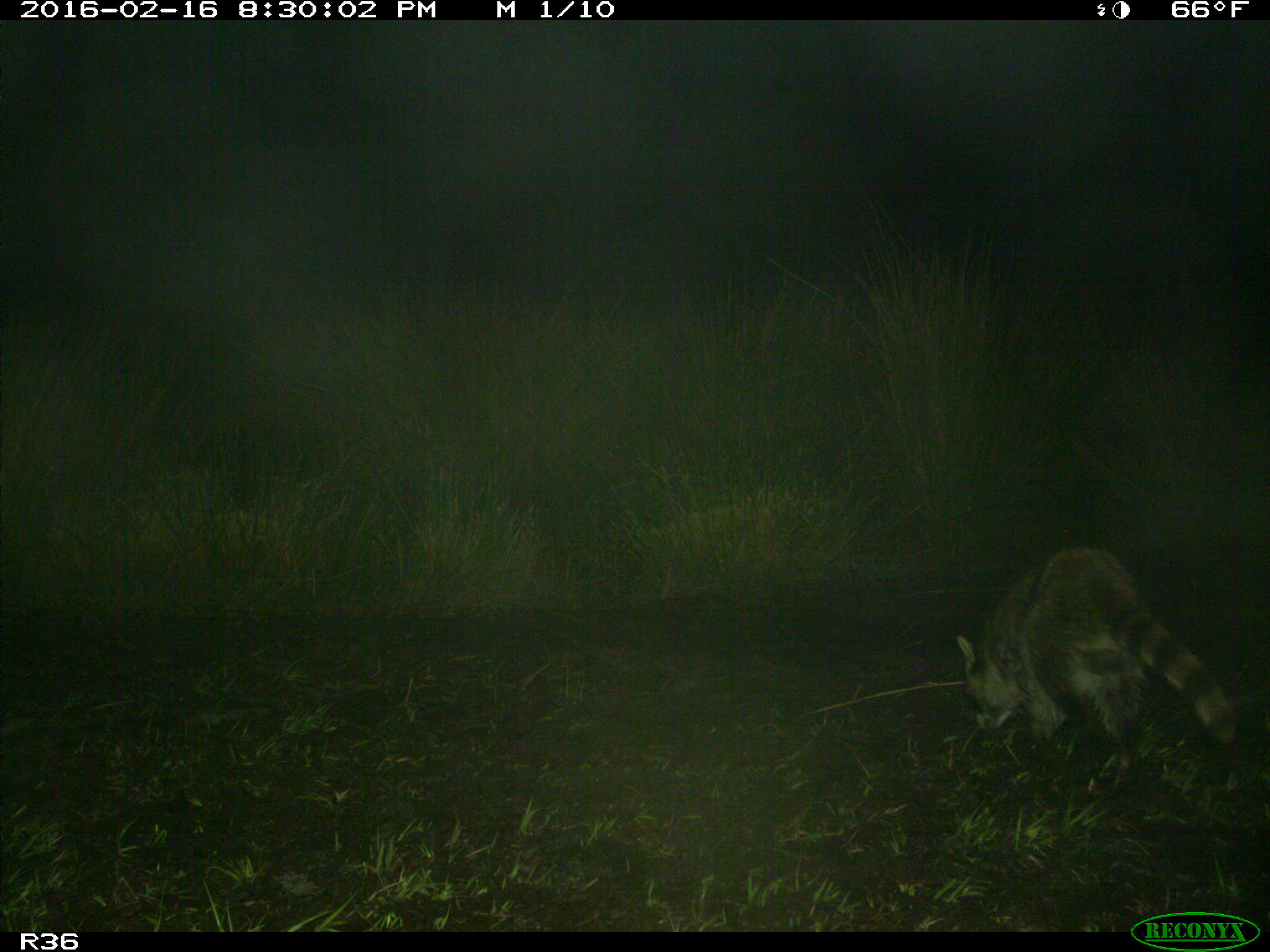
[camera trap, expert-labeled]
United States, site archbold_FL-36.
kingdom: Animalia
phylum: Chordata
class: Mammalia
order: Carnivora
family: Procyonidae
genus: Procyon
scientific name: Procyon lotor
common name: common raccoon